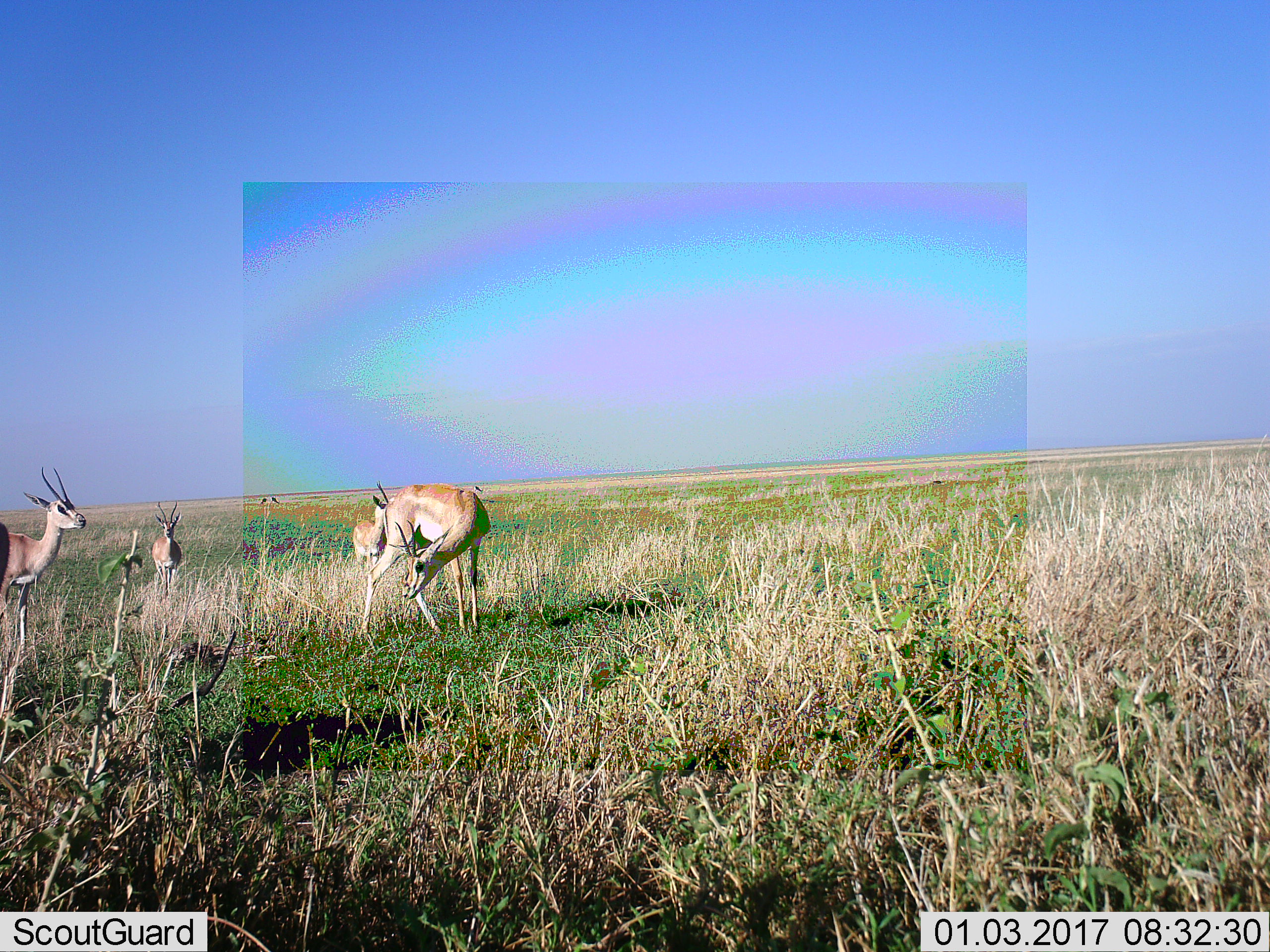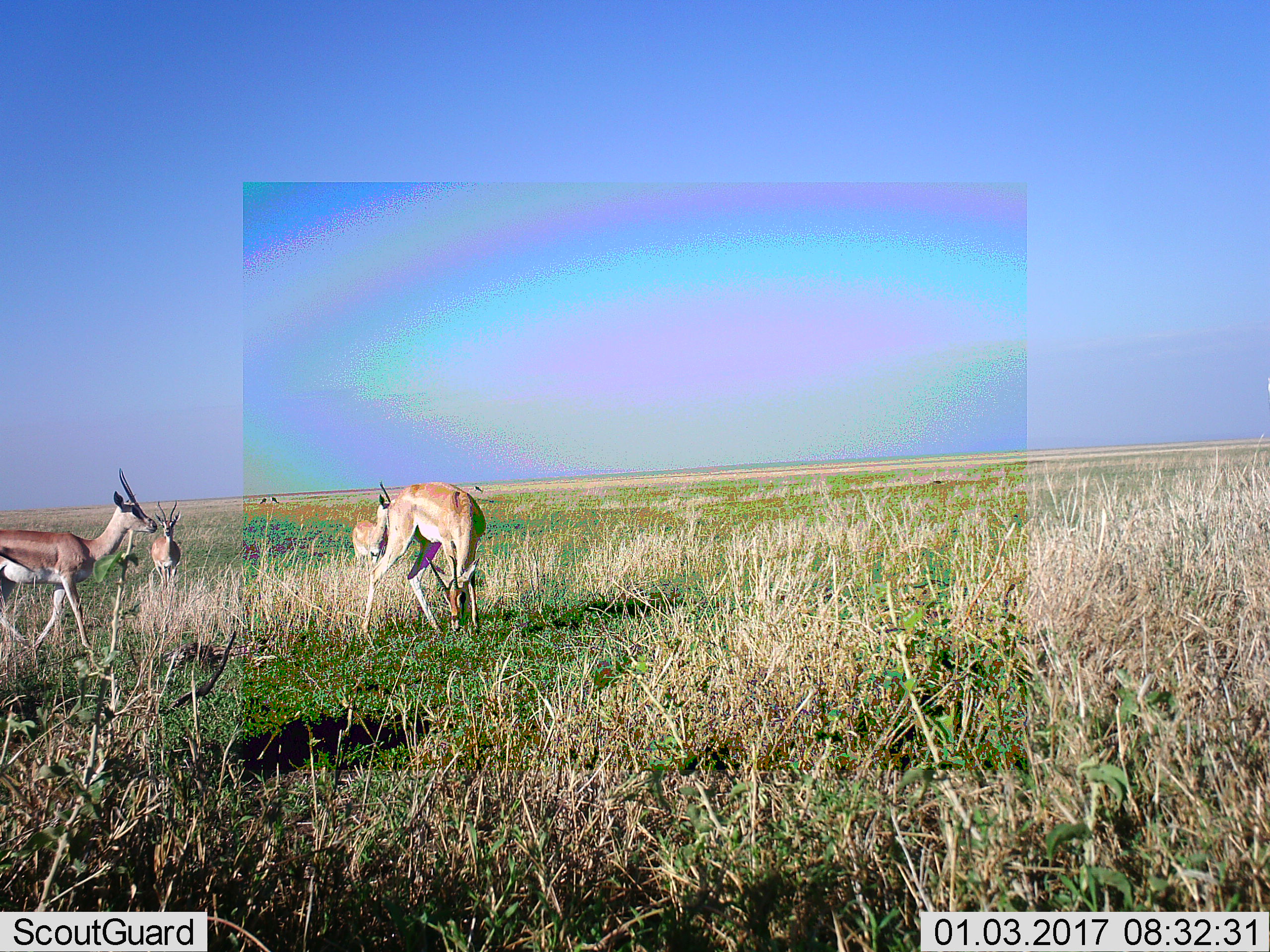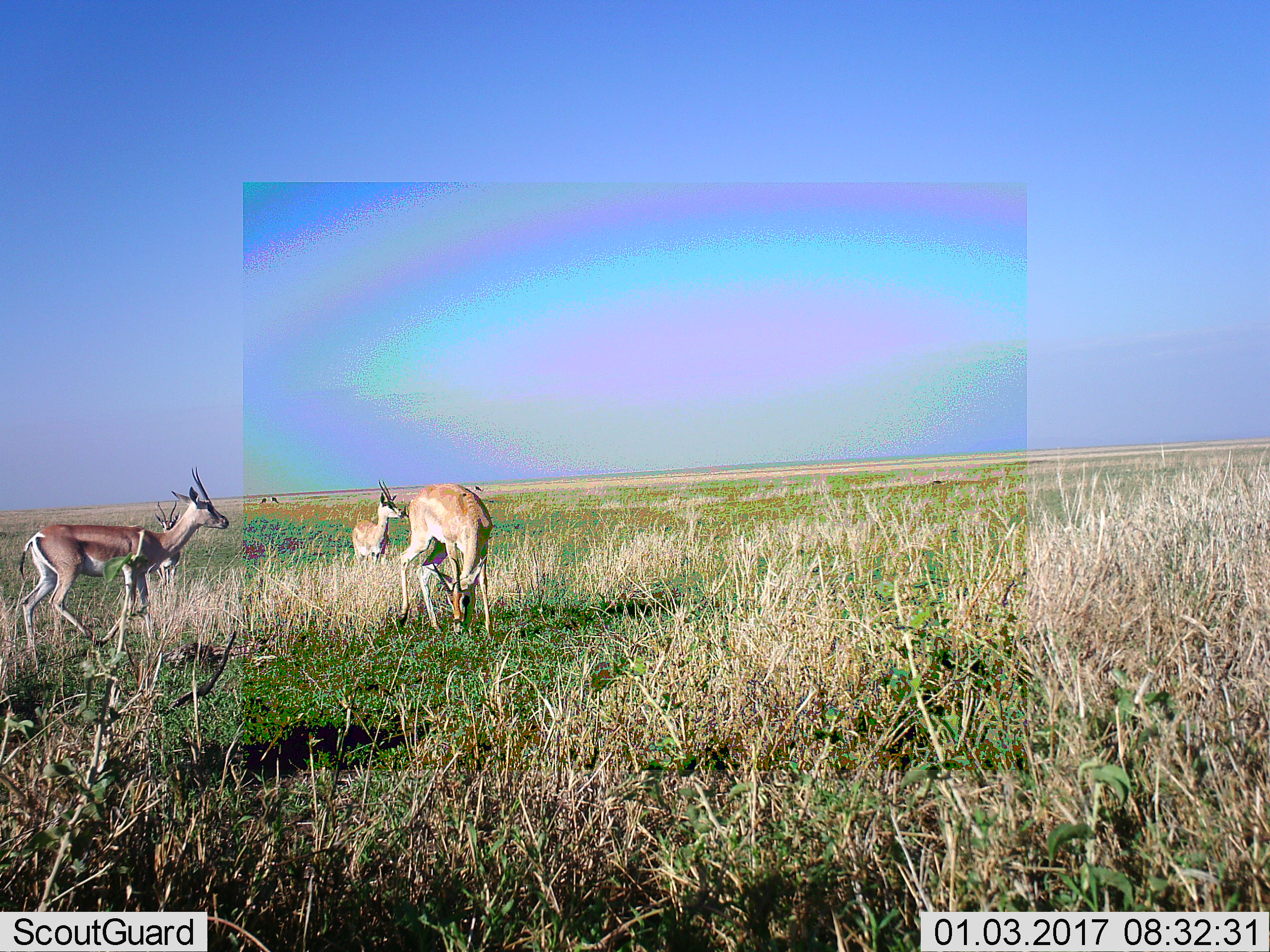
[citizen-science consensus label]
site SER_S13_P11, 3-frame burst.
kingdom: Animalia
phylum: Chordata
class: Mammalia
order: Artiodactyla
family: Bovidae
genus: Nanger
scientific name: Nanger granti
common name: grant's gazelle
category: gazellegrants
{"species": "gazellegrants (grant's gazelle) (Nanger granti)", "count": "4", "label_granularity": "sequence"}